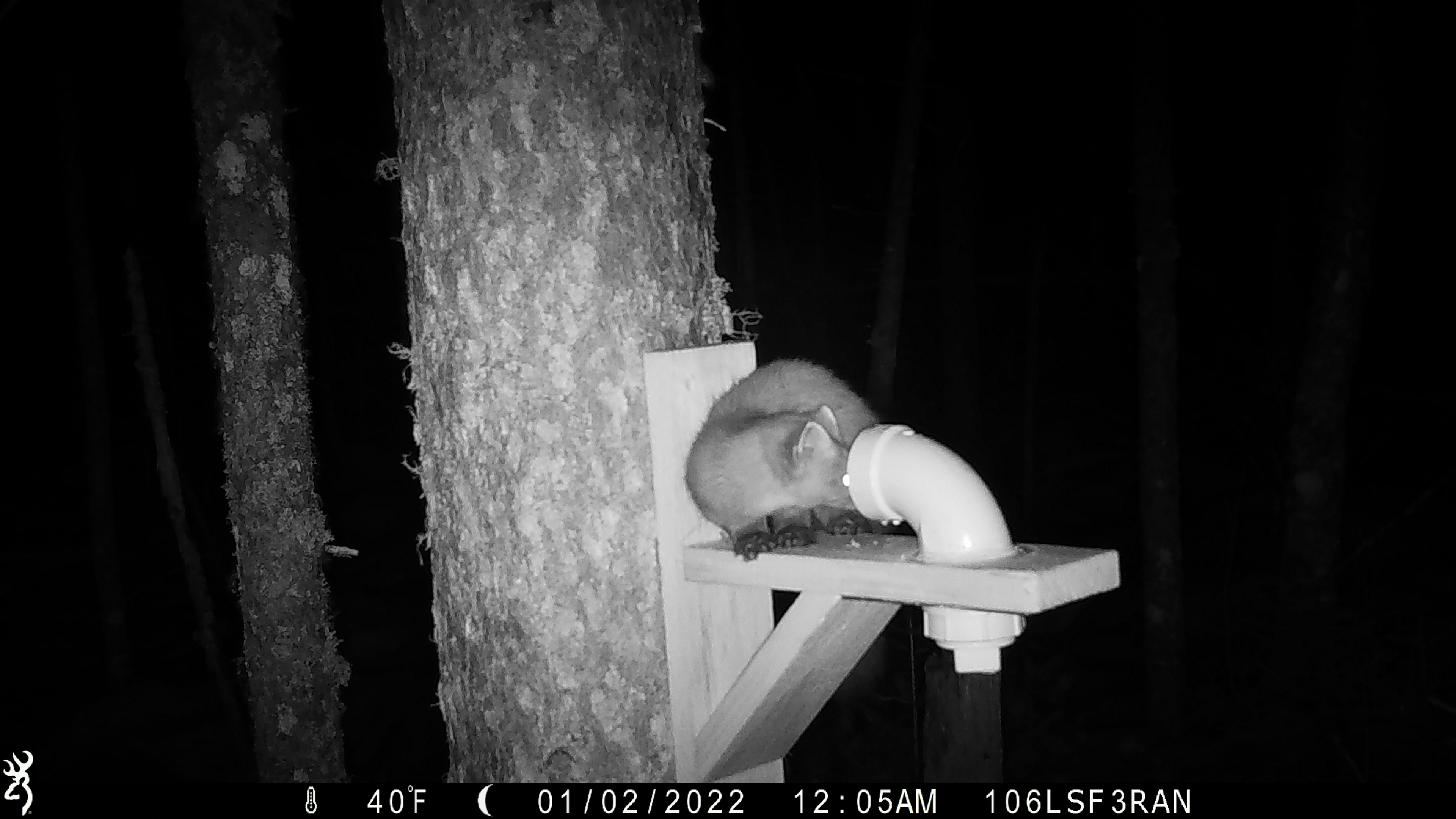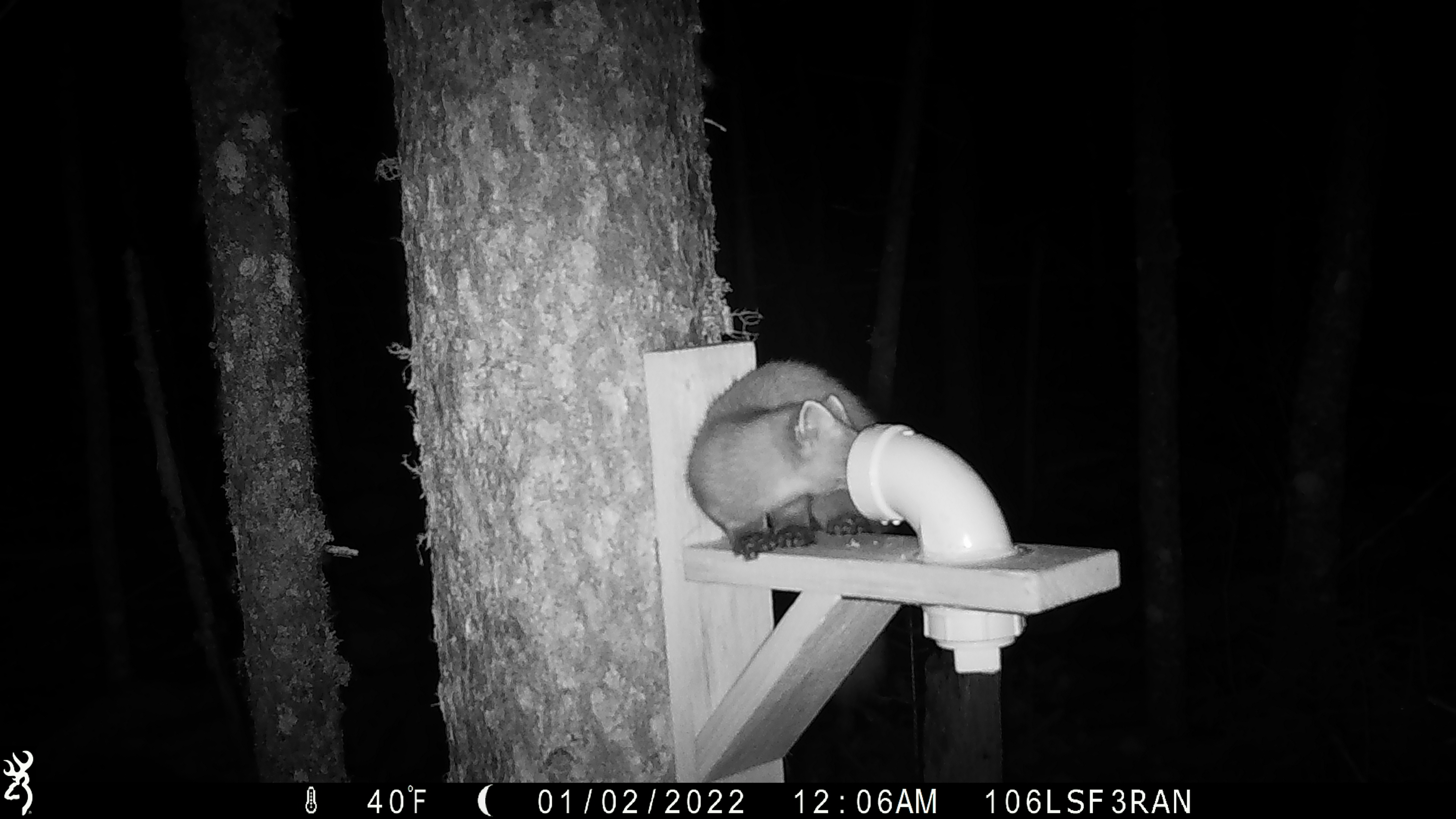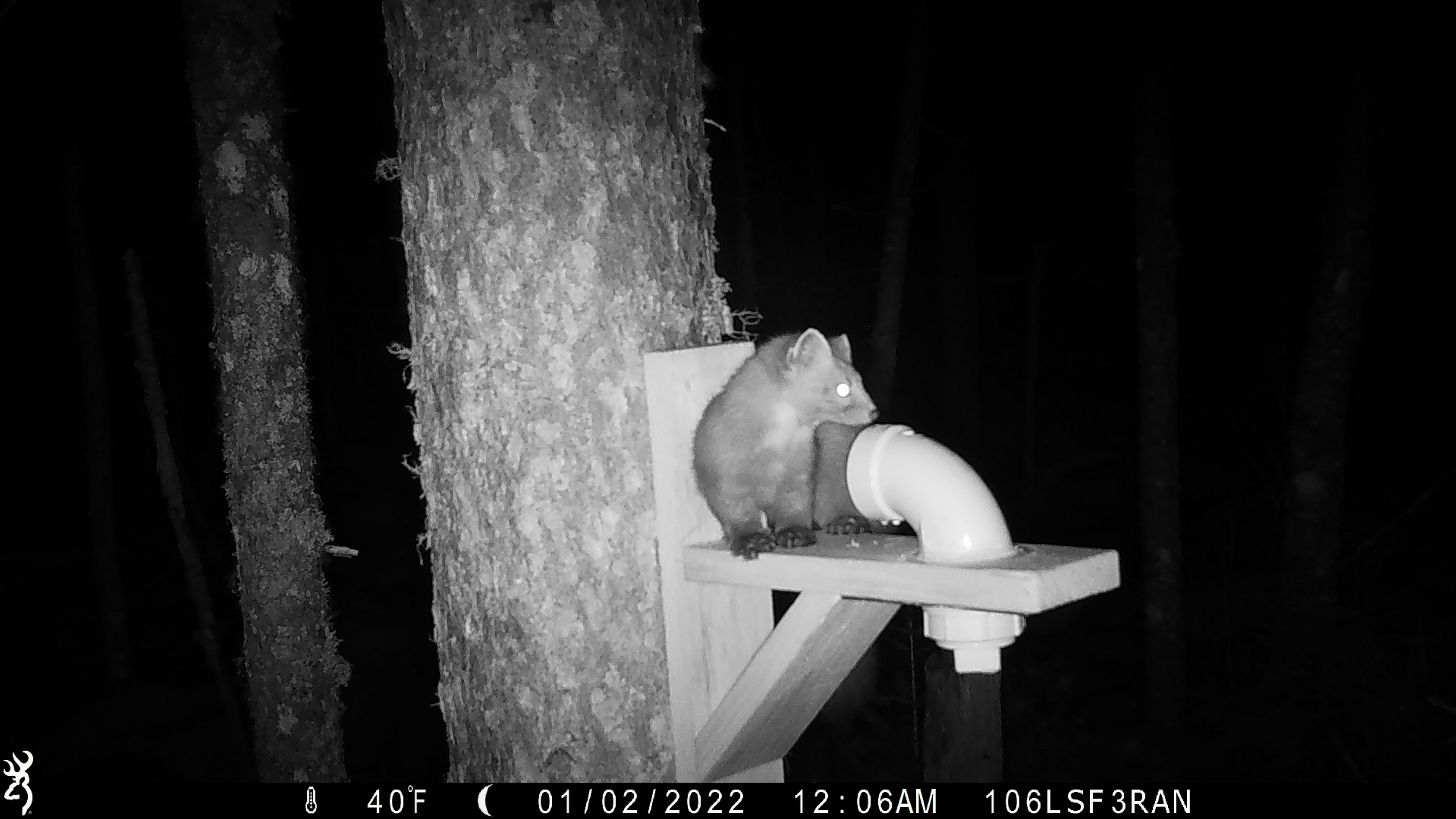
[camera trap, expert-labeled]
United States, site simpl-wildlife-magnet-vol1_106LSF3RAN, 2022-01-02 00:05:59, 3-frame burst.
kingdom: Animalia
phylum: Chordata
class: Mammalia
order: Carnivora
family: Mustelidae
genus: Martes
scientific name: Martes americana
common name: american marten